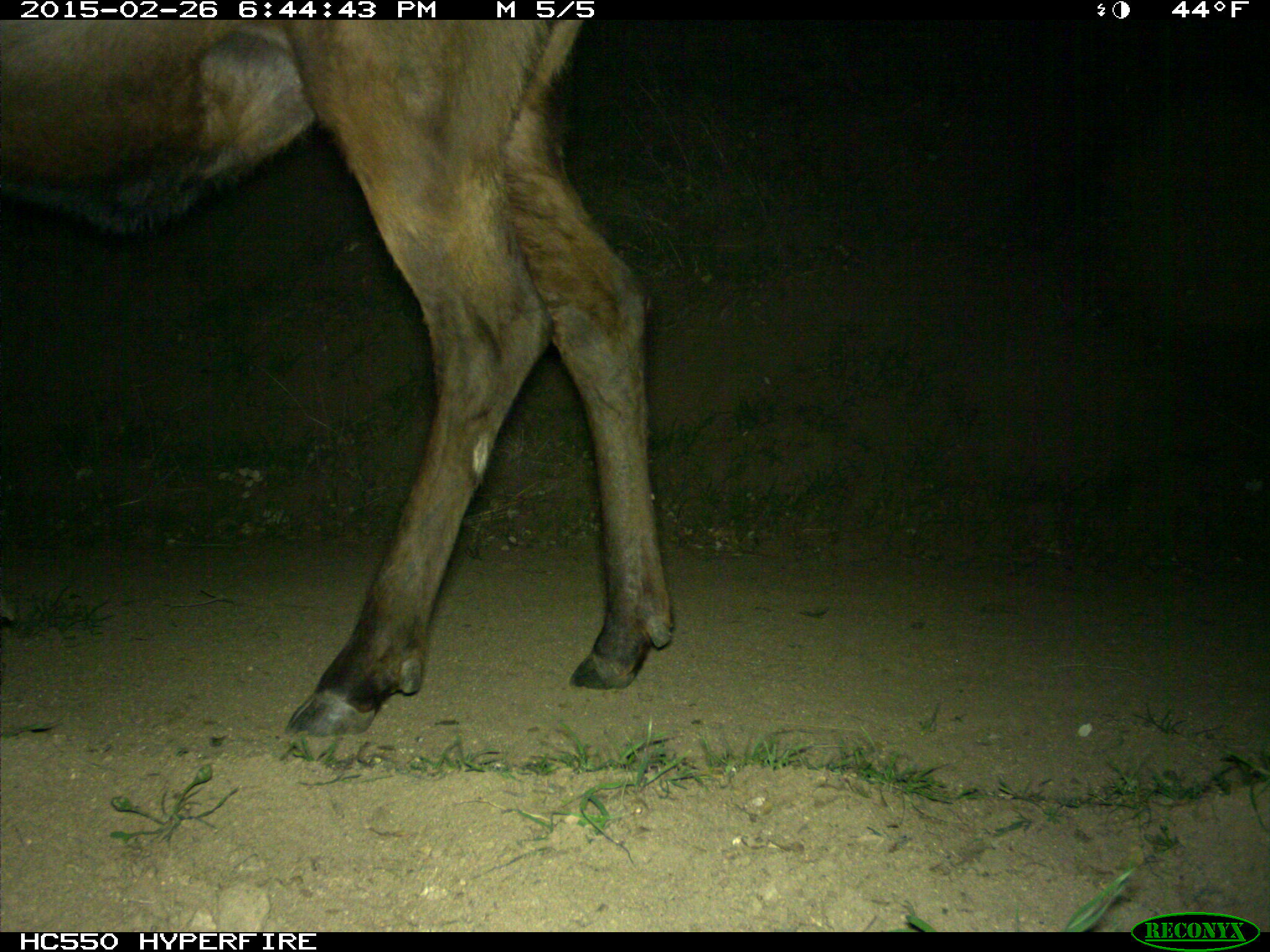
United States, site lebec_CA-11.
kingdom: Animalia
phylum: Chordata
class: Mammalia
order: Artiodactyla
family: Cervidae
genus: Cervus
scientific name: Cervus canadensis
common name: elk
Cervus canadensis (elk).